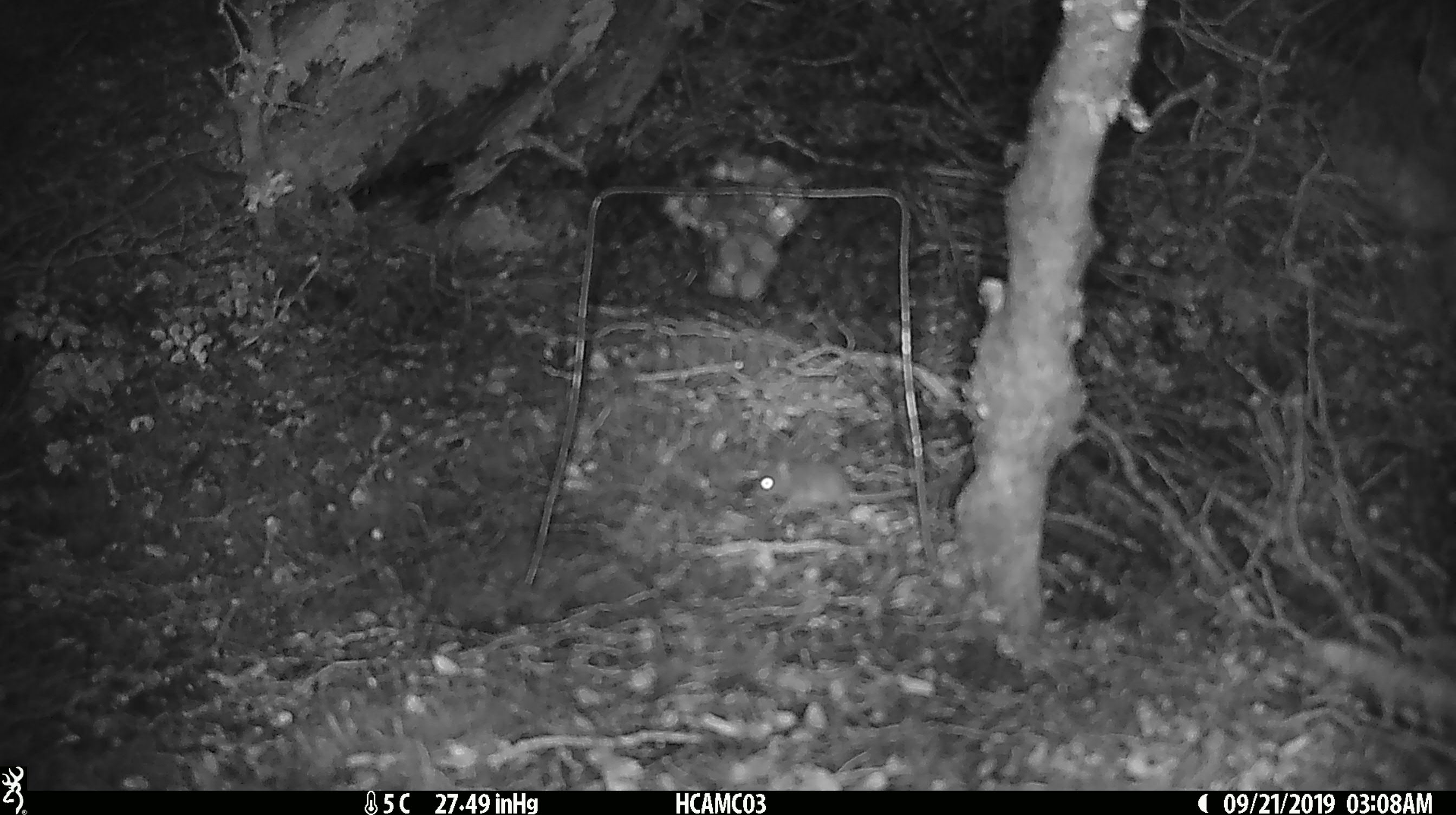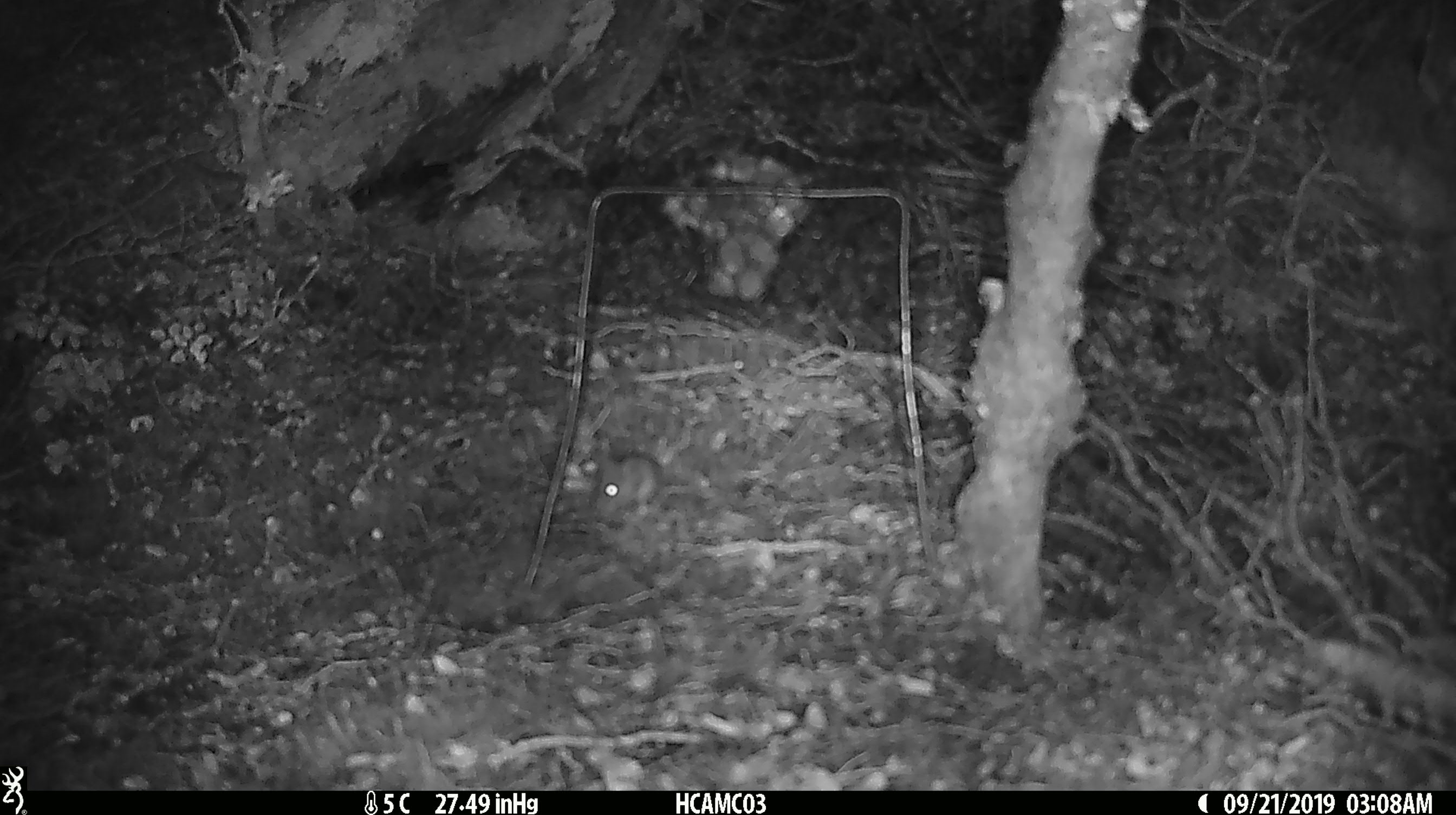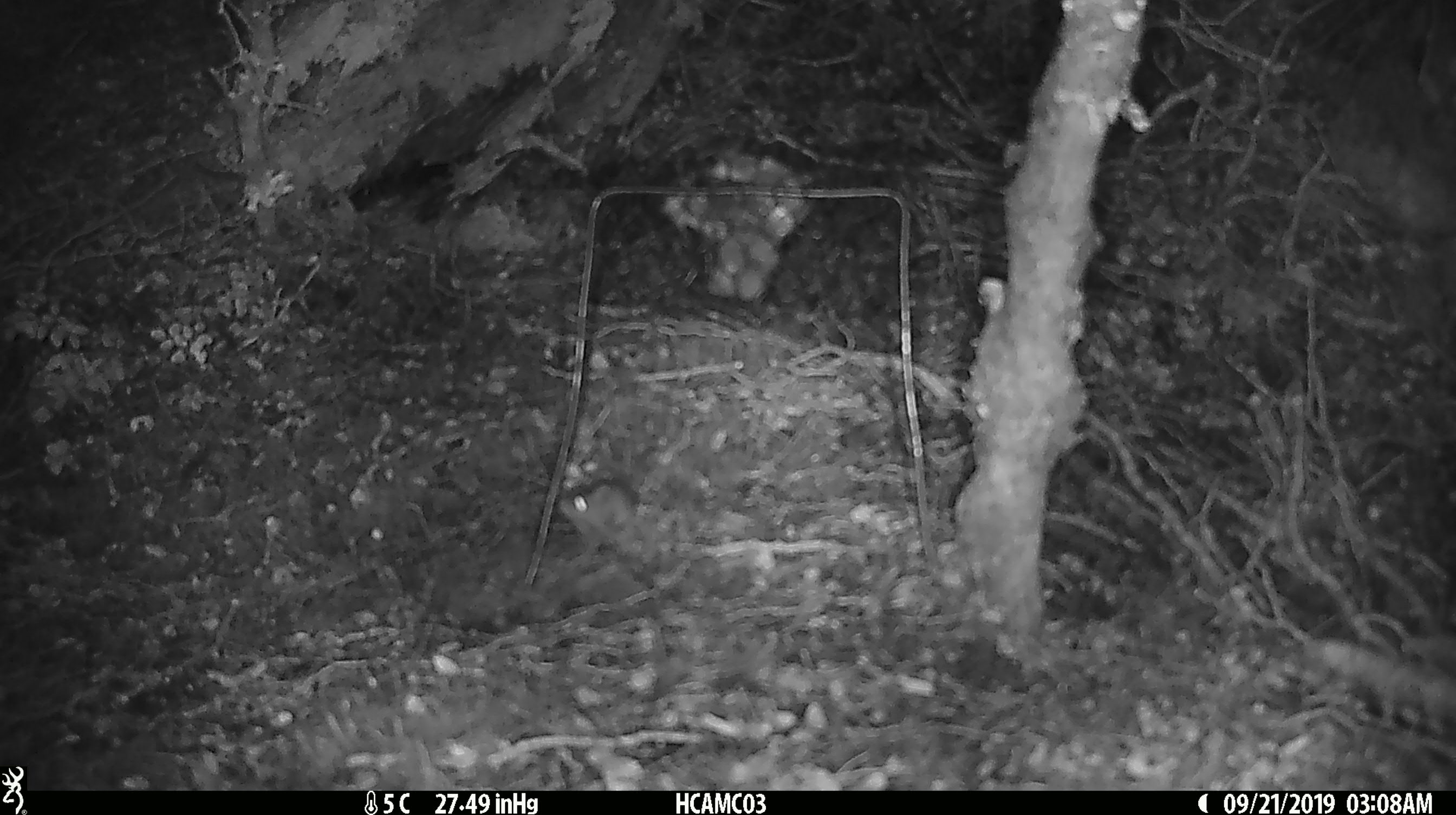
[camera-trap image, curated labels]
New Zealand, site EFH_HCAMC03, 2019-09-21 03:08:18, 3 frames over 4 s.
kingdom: Animalia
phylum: Chordata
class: Mammalia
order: Rodentia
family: Muridae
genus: Mus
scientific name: Mus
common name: mouse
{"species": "mouse (Mus)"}